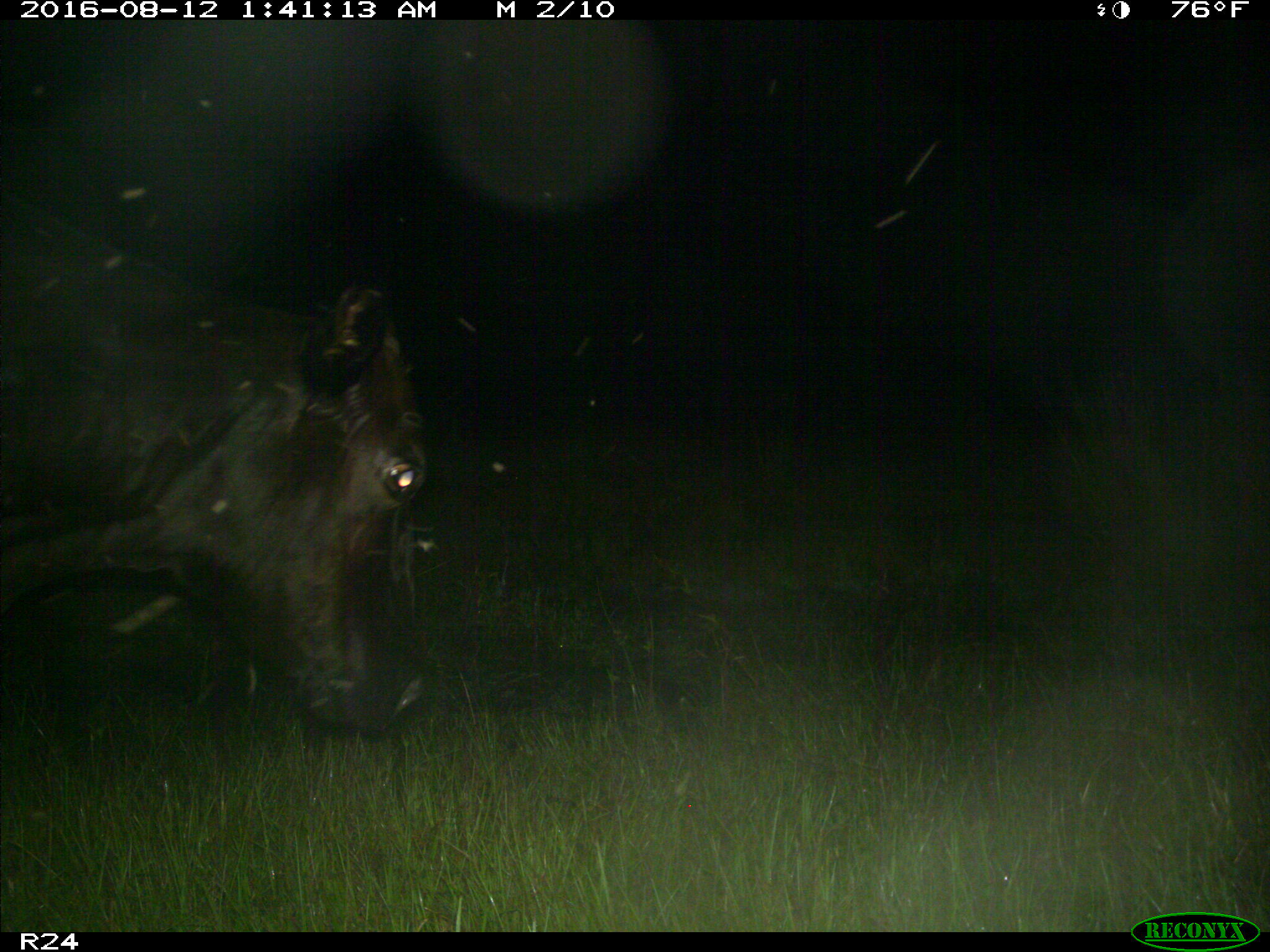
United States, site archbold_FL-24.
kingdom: Animalia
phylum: Chordata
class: Mammalia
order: Artiodactyla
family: Bovidae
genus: Bos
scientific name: Bos taurus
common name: domestic cow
Bos taurus (domestic cow).